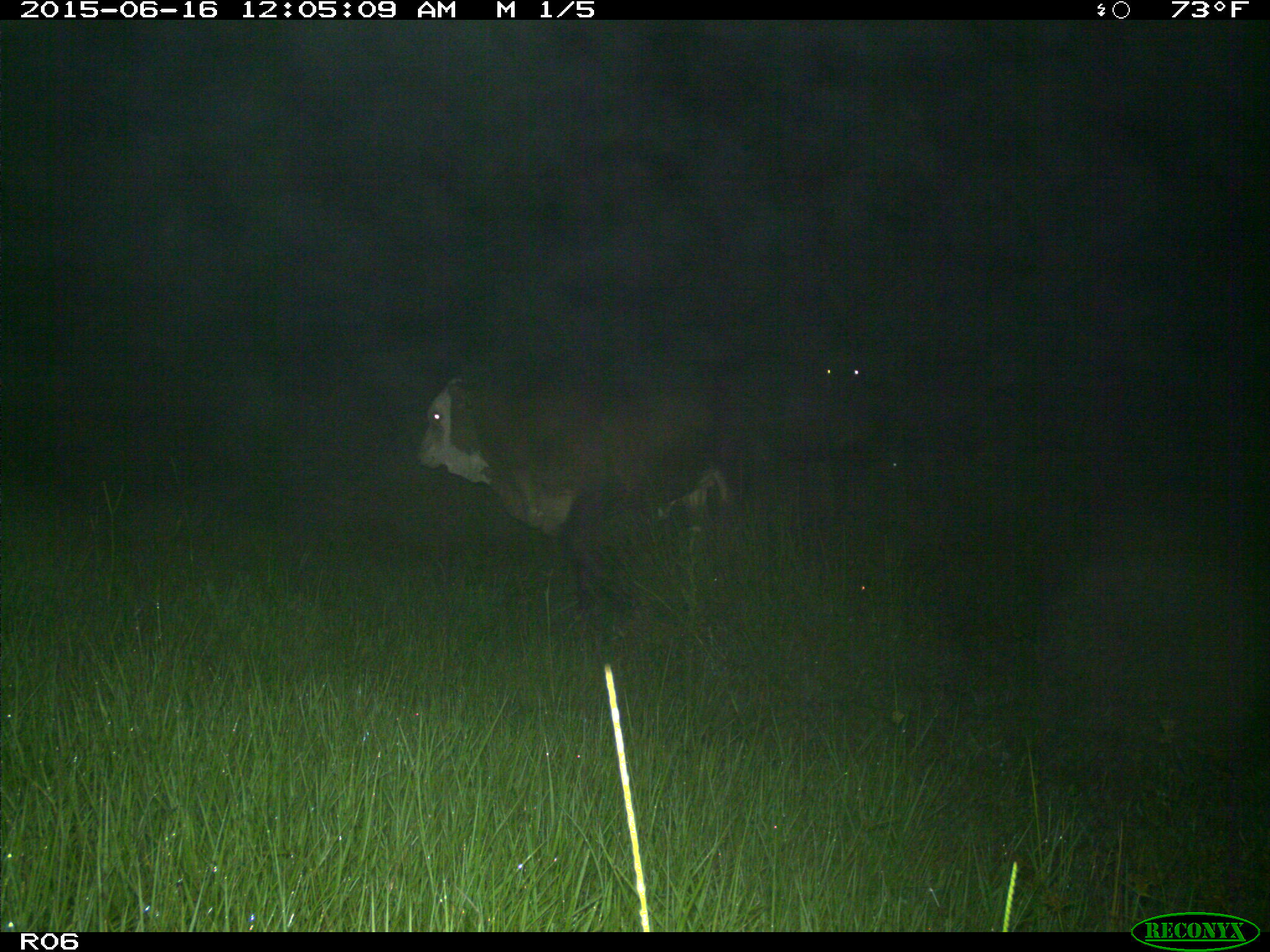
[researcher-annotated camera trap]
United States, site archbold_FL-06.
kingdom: Animalia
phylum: Chordata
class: Mammalia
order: Artiodactyla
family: Bovidae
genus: Bos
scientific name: Bos taurus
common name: domestic cow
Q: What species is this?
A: Bos taurus (domestic cow).